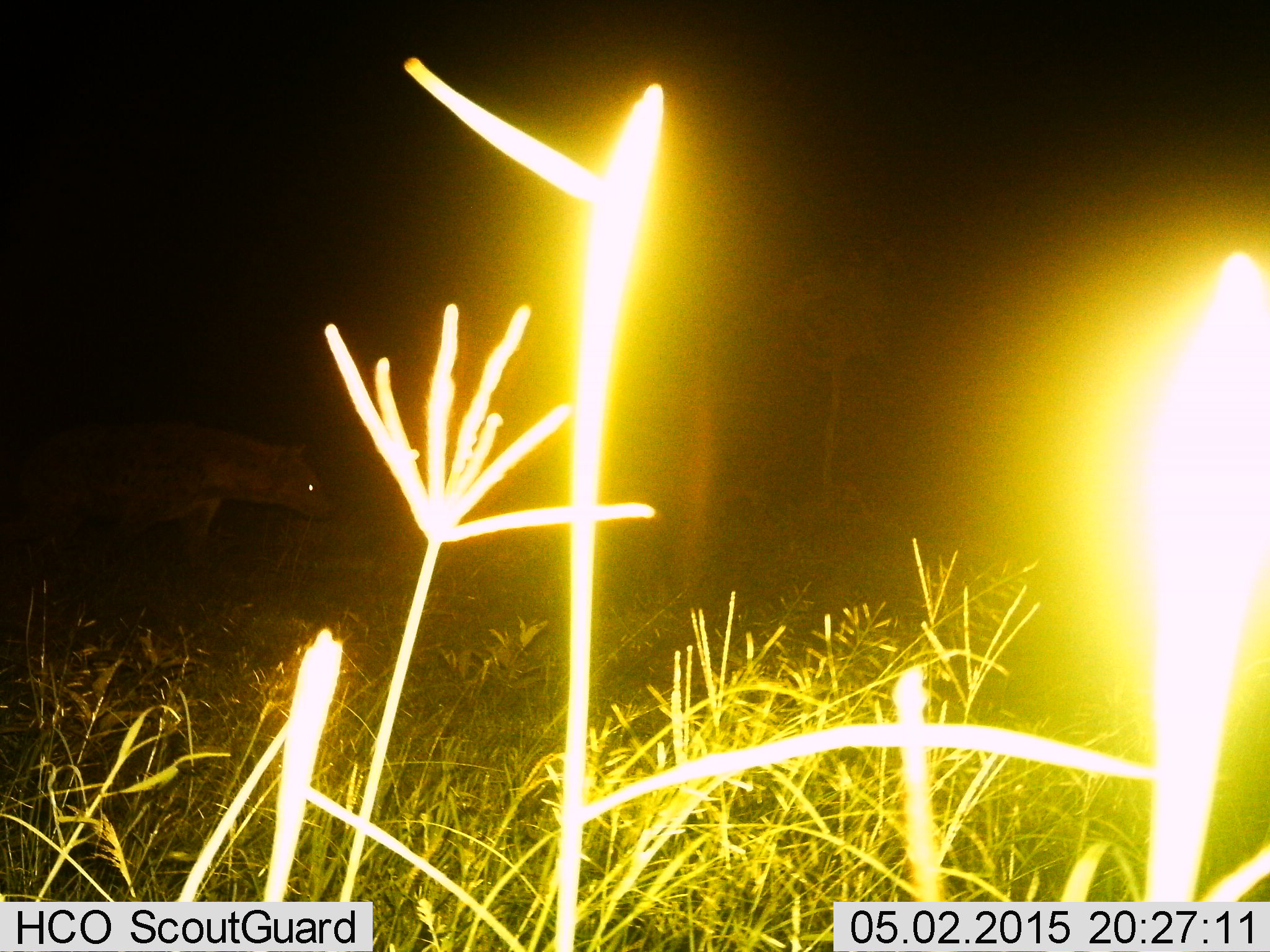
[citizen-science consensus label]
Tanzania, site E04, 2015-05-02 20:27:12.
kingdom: Animalia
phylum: Chordata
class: Mammalia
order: Carnivora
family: Hyaenidae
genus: Crocuta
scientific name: Crocuta crocuta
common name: spotted hyena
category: hyenaspotted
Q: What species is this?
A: Hyenaspotted (spotted hyena) (Crocuta crocuta).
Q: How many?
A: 1.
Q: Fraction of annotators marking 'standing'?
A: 20%.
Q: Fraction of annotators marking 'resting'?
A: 0%.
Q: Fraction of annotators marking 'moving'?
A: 80%.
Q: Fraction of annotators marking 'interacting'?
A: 0%.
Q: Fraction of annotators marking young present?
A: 0%.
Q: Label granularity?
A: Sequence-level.